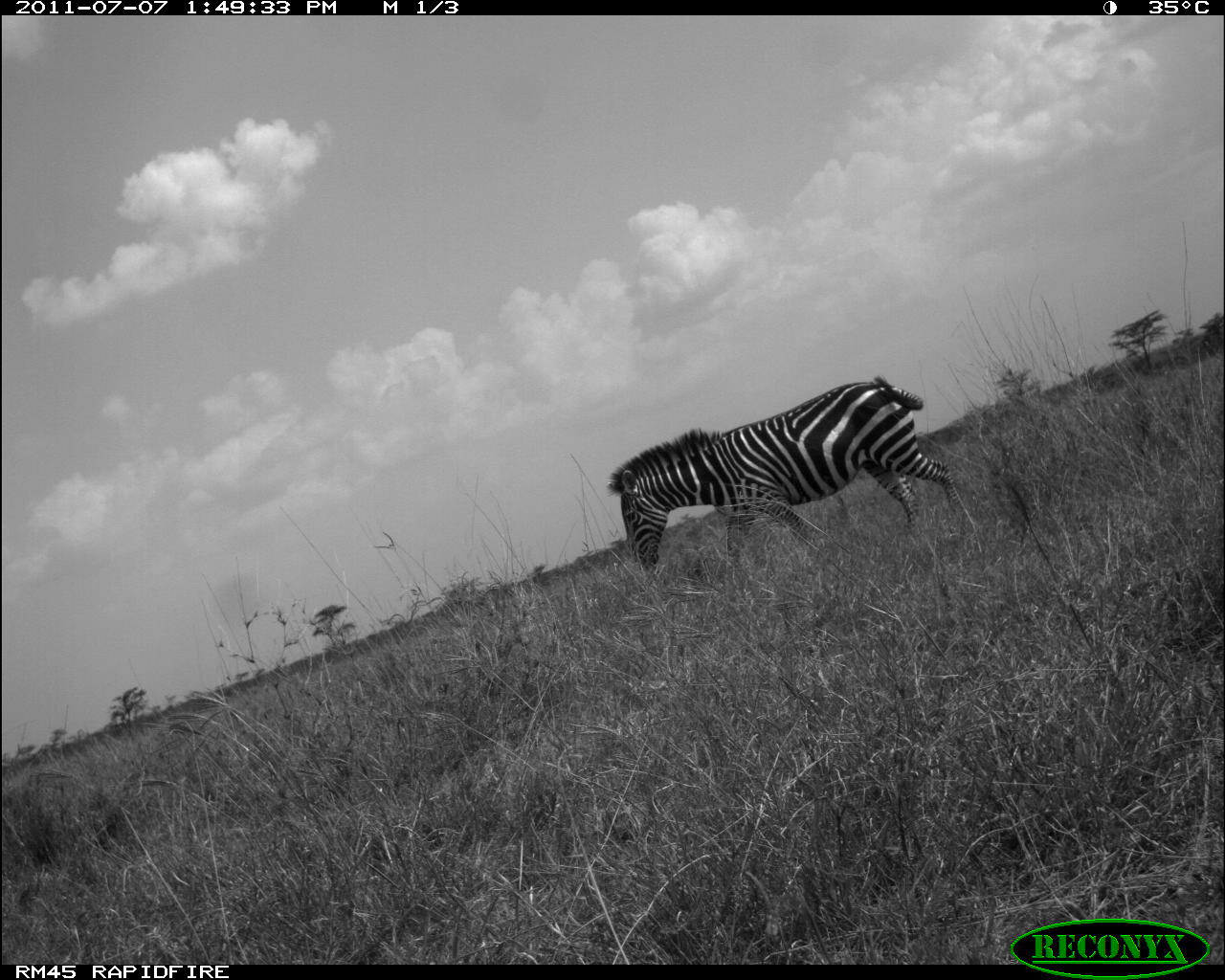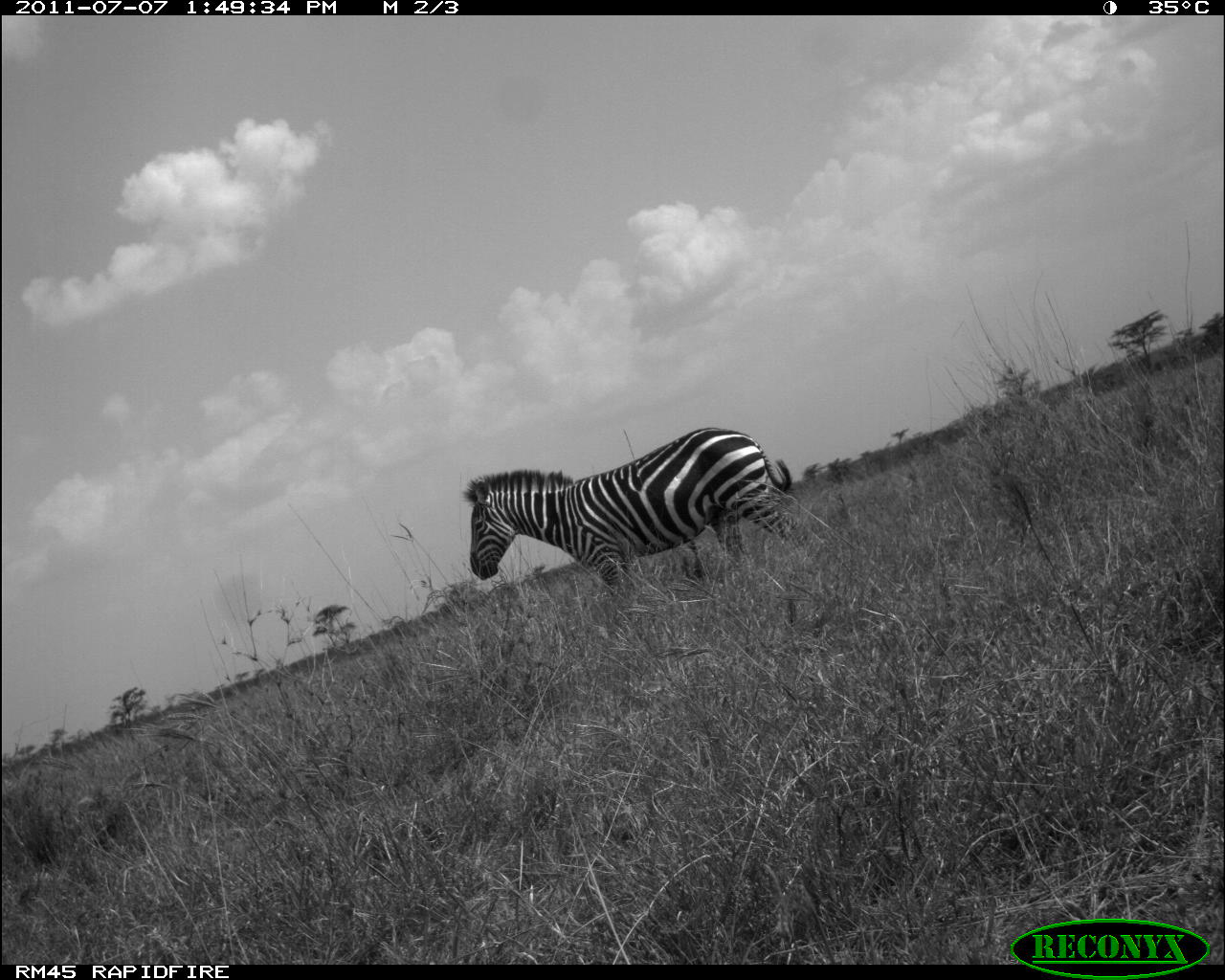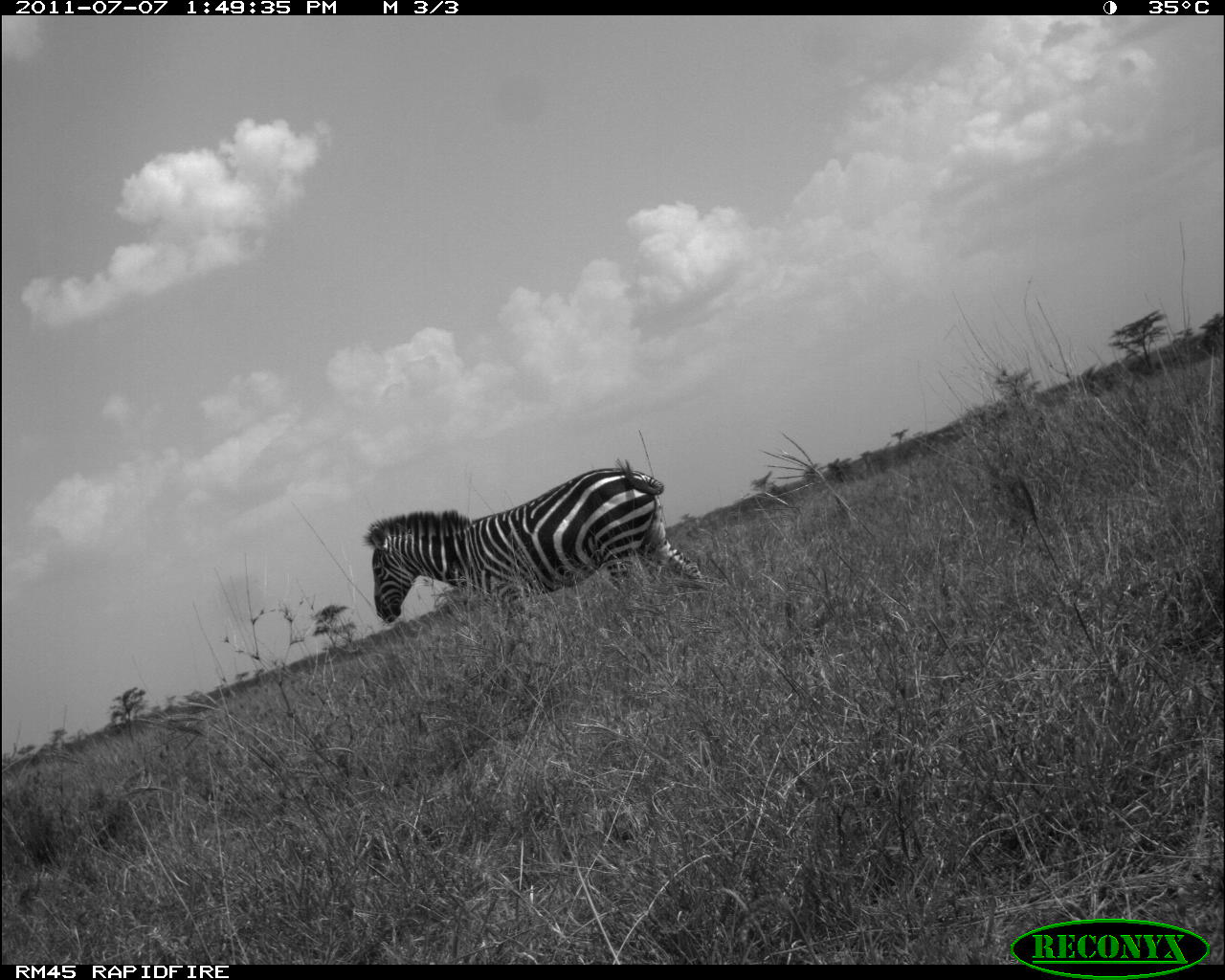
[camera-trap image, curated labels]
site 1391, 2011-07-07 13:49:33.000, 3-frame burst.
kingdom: Animalia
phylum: Chordata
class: Mammalia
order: Perissodactyla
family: Equidae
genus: Equus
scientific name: Equus quagga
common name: plains zebra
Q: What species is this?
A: Equus quagga (plains zebra).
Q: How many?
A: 1.